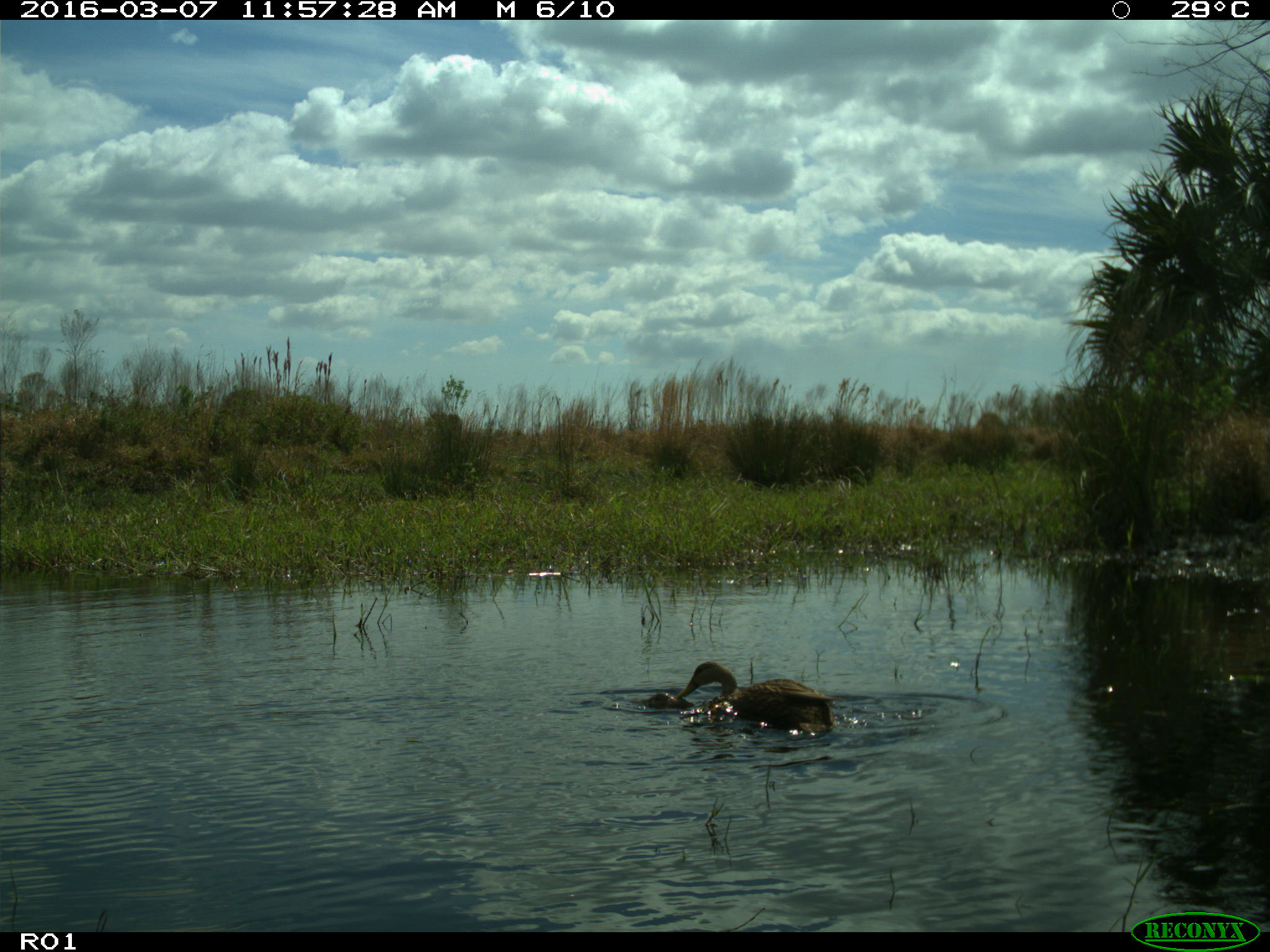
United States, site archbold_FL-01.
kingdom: Animalia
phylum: Chordata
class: Aves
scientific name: Aves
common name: birds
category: unidentified bird